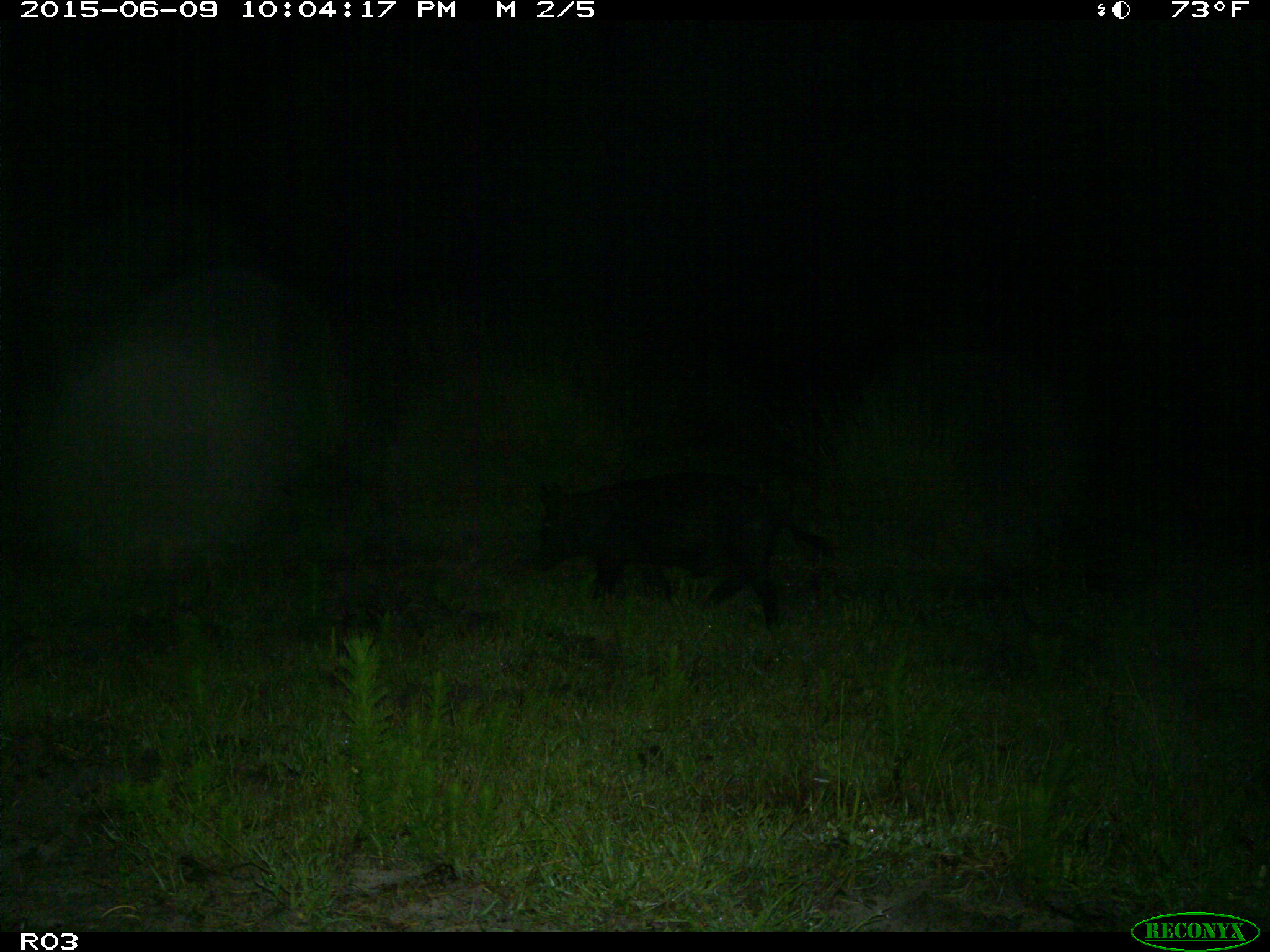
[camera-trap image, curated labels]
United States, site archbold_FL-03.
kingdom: Animalia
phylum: Chordata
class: Mammalia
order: Artiodactyla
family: Suidae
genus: Sus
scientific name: Sus scrofa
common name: wild boar